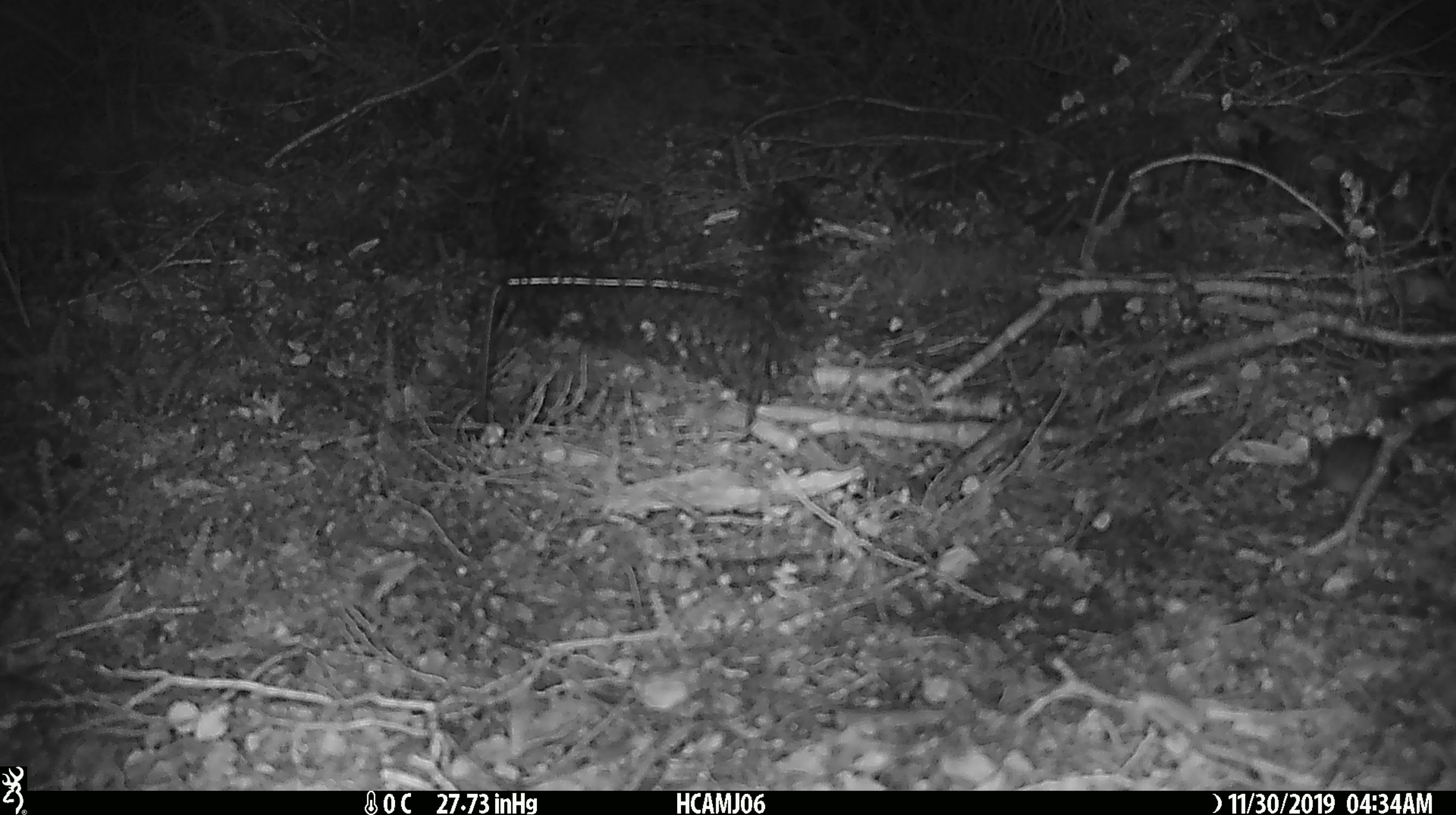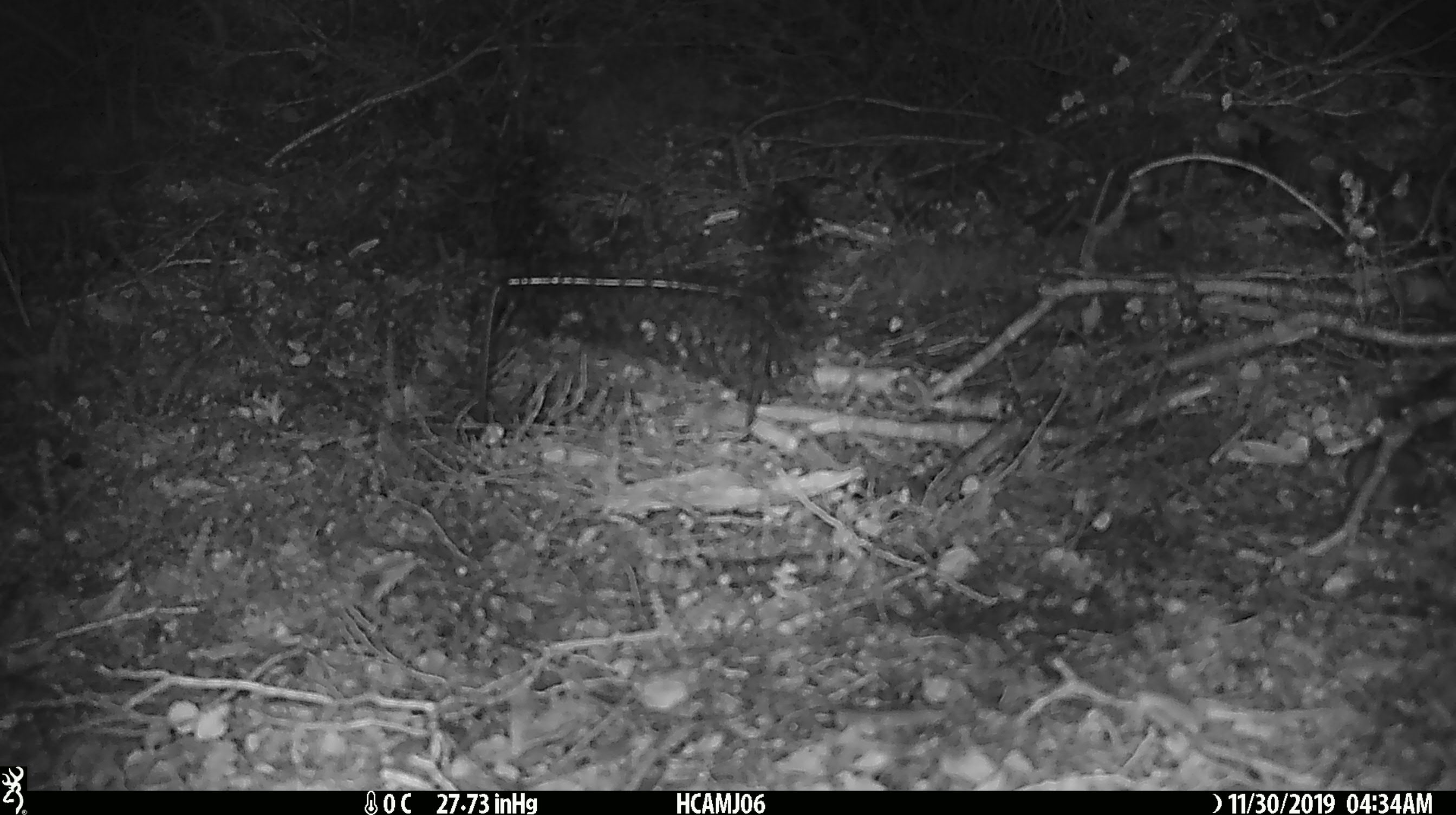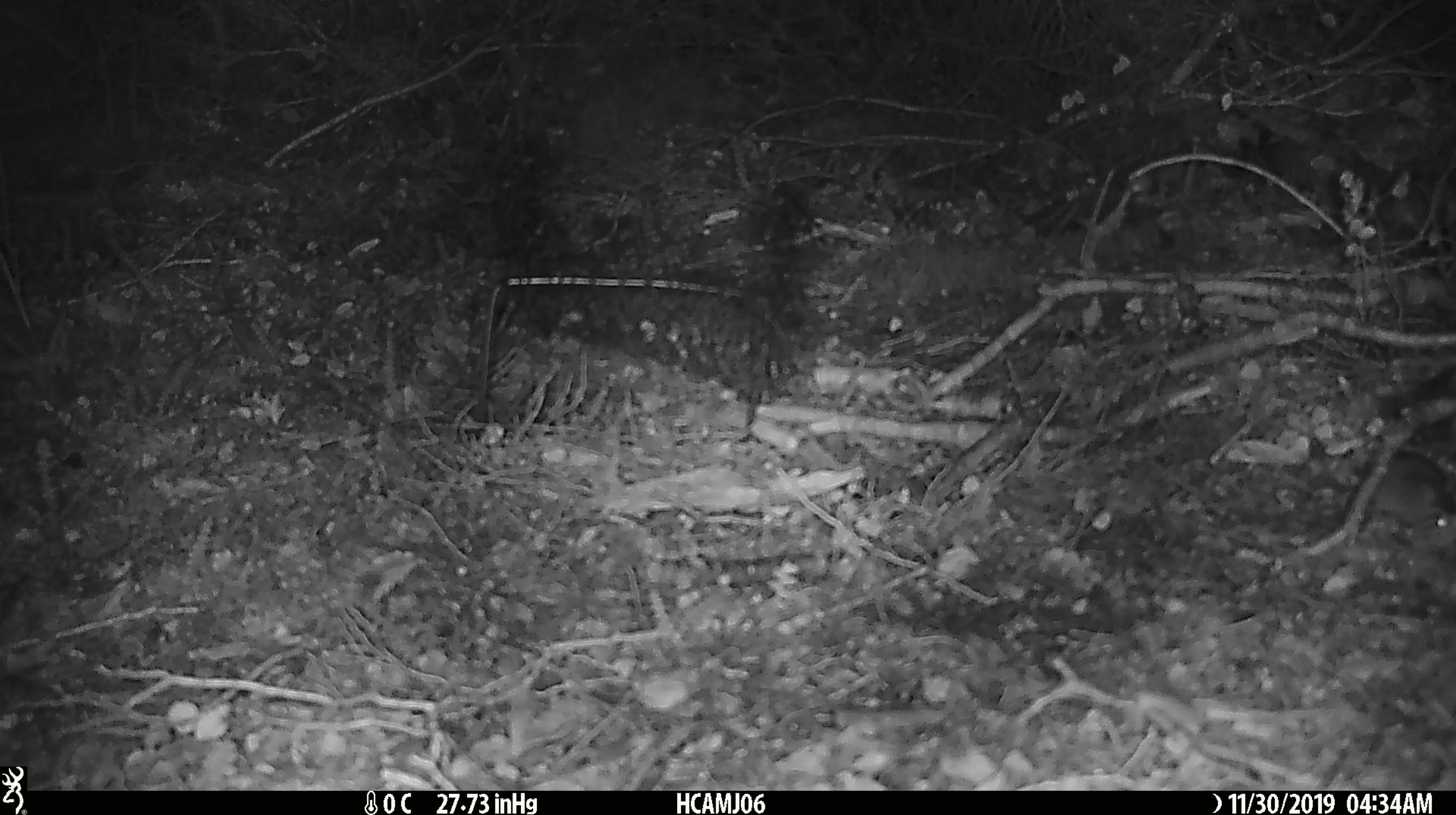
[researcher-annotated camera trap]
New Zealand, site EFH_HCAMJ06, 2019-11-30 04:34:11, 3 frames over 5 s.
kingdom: Animalia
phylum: Chordata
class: Mammalia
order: Rodentia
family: Muridae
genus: Mus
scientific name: Mus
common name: mouse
Mouse (Mus).